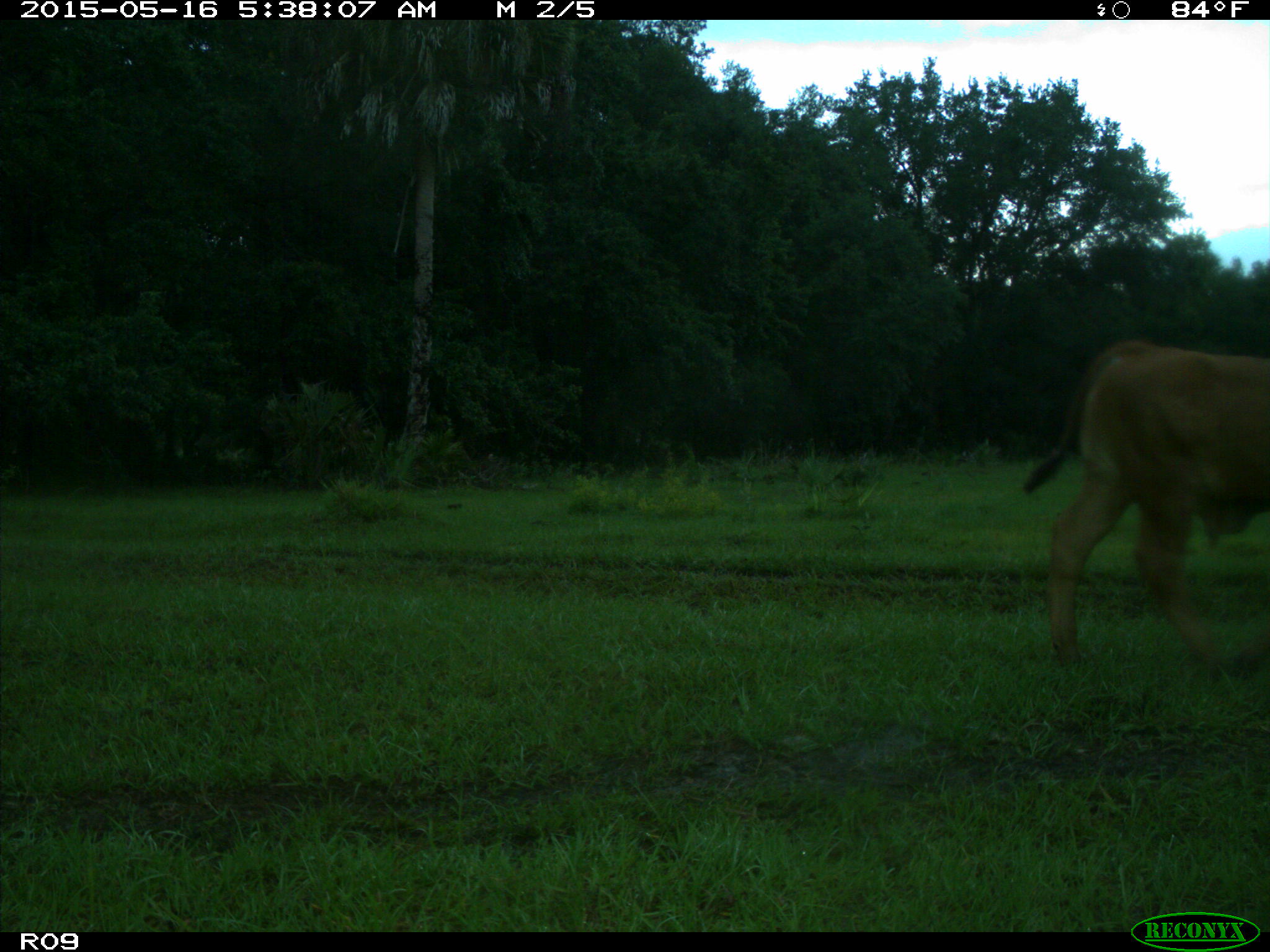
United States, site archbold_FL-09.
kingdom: Animalia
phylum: Chordata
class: Mammalia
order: Artiodactyla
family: Bovidae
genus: Bos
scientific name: Bos taurus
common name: domestic cow